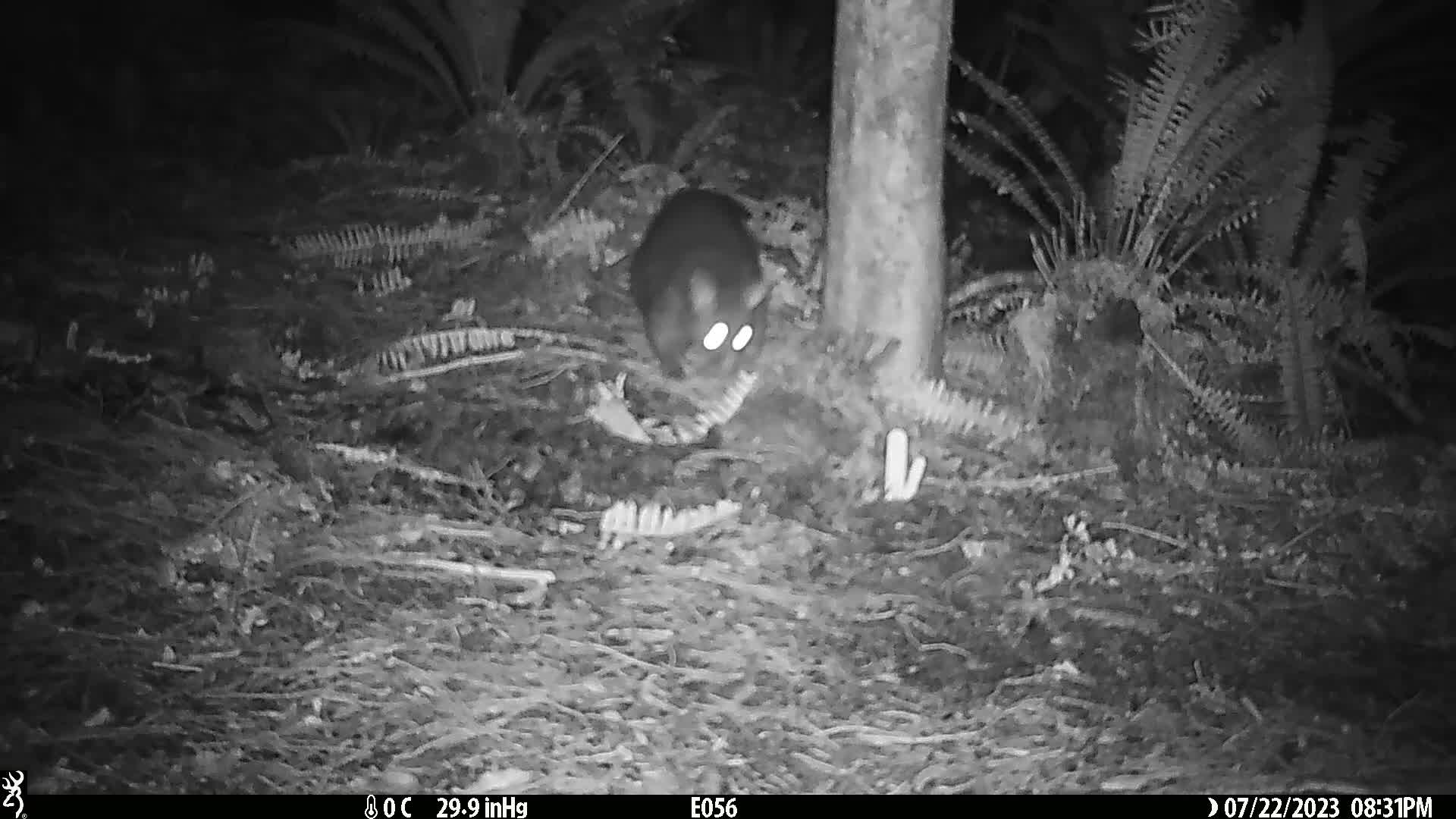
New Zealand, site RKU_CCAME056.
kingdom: Animalia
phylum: Chordata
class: Mammalia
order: Diprotodontia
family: Phalangeridae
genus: Trichosurus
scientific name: Trichosurus vulpecula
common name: common brushtail possum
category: possum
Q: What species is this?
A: Possum (common brushtail possum) (Trichosurus vulpecula).